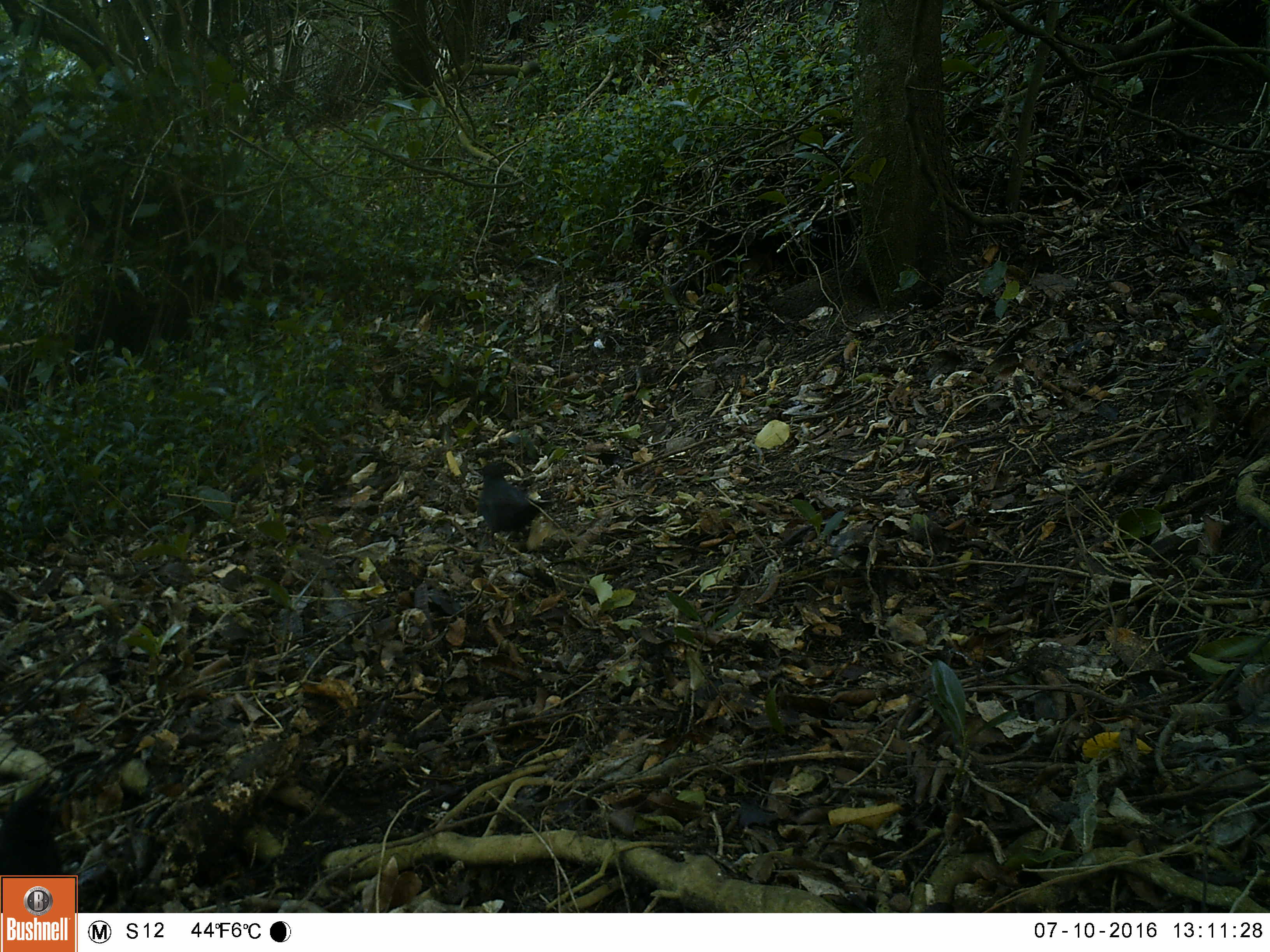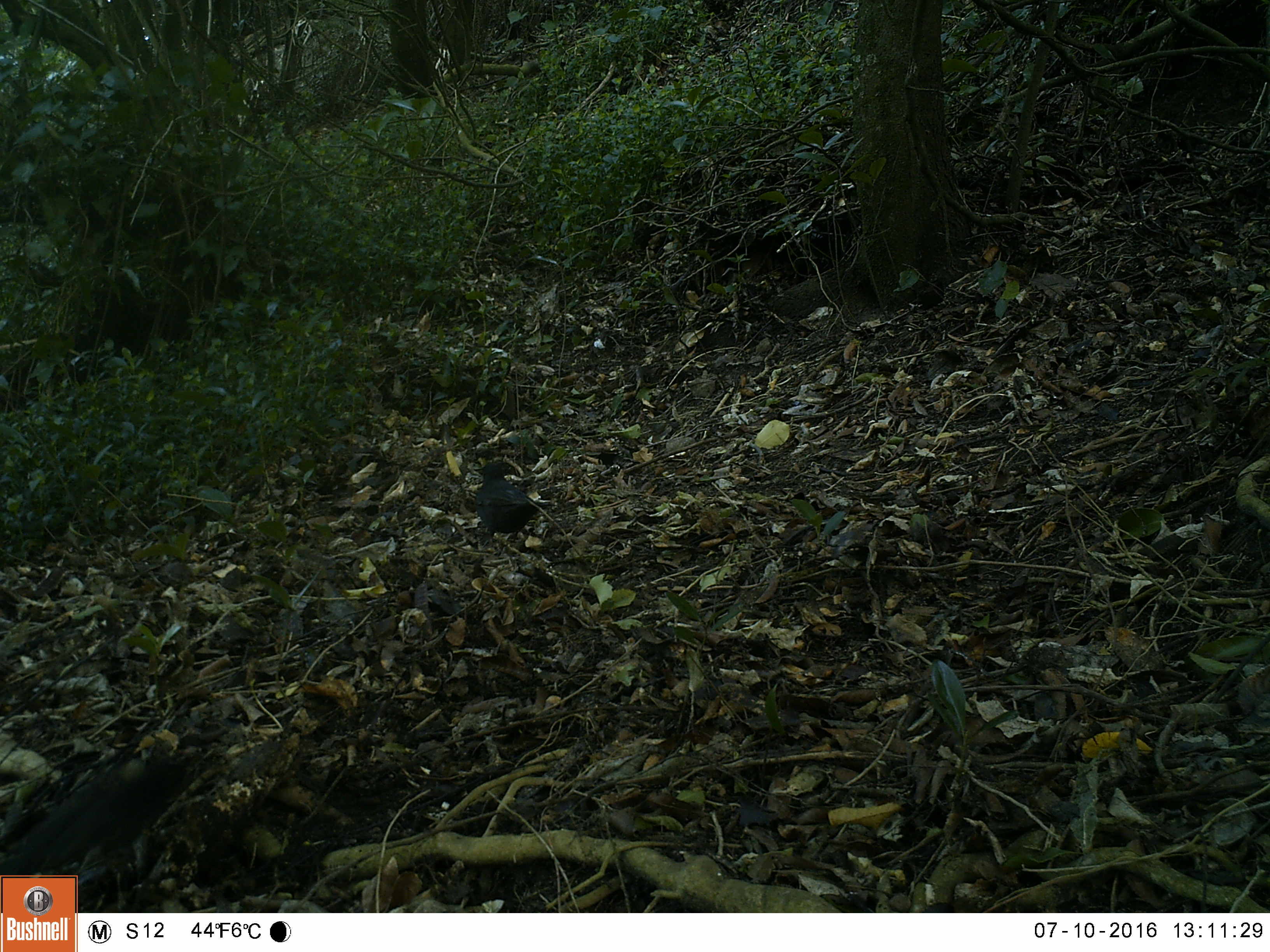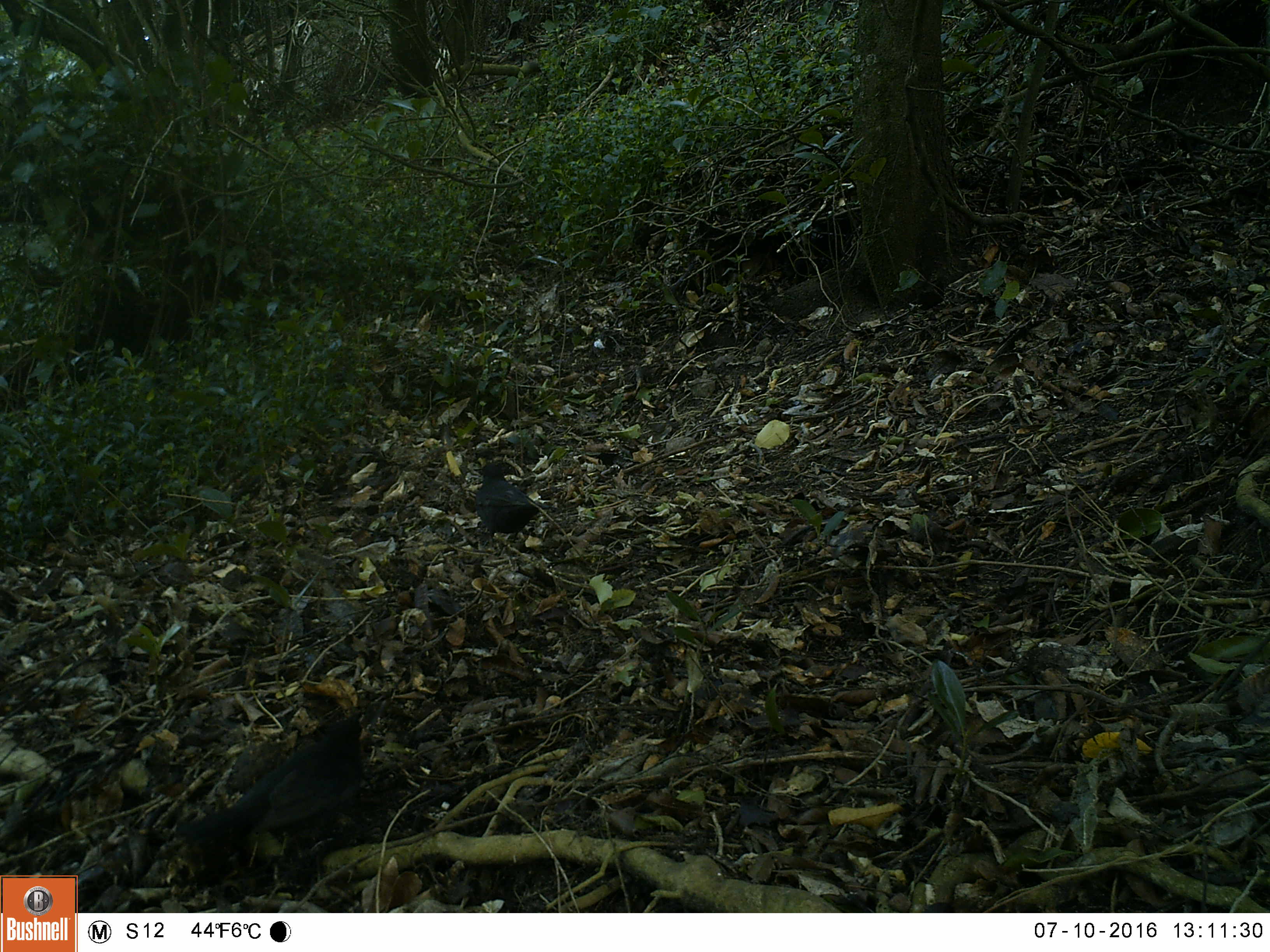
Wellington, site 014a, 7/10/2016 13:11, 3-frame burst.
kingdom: Animalia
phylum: Chordata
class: Aves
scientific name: Aves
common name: bird